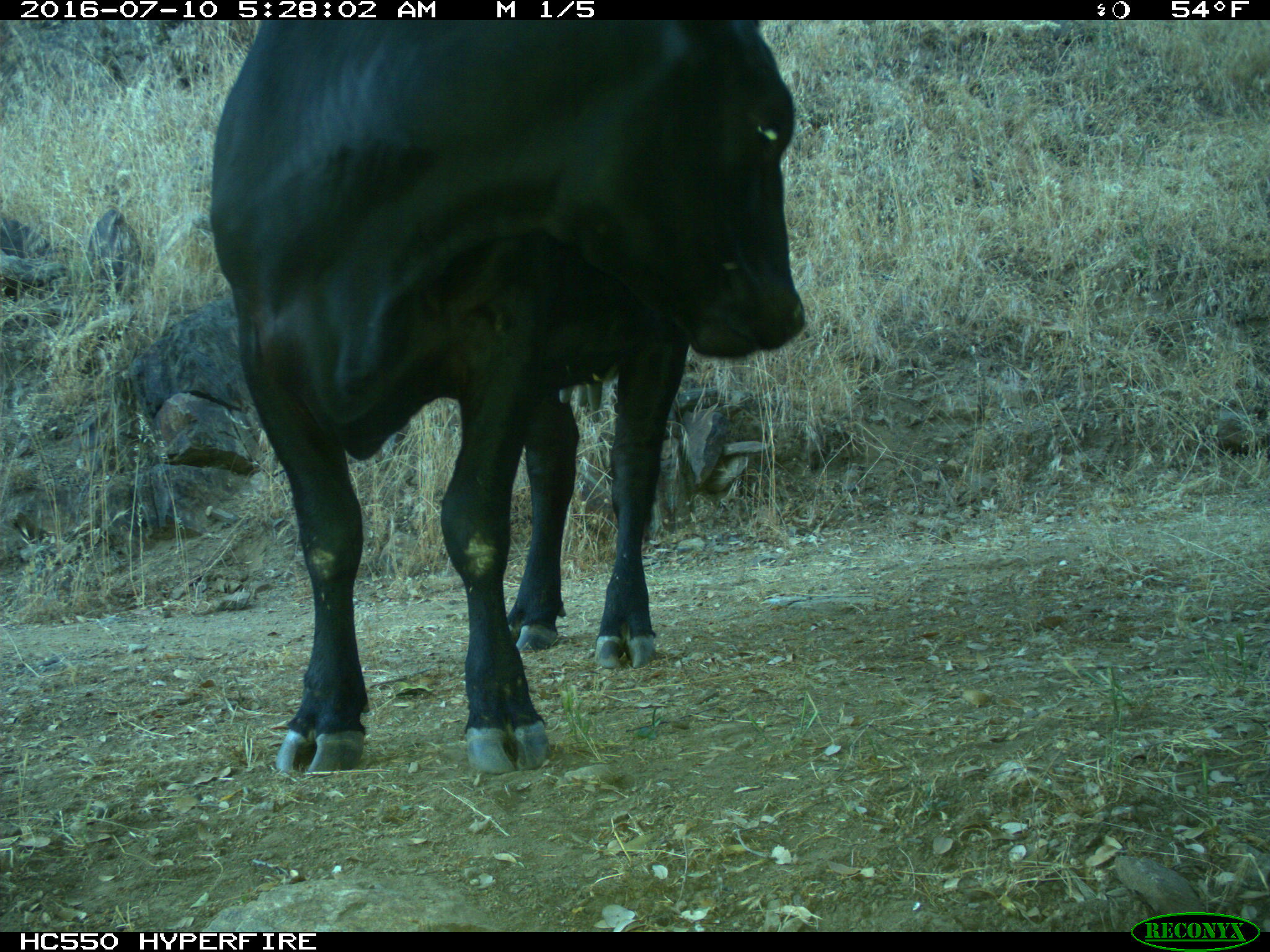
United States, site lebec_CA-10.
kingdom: Animalia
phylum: Chordata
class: Mammalia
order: Artiodactyla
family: Bovidae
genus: Bos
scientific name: Bos taurus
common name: domestic cow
Bos taurus (domestic cow).